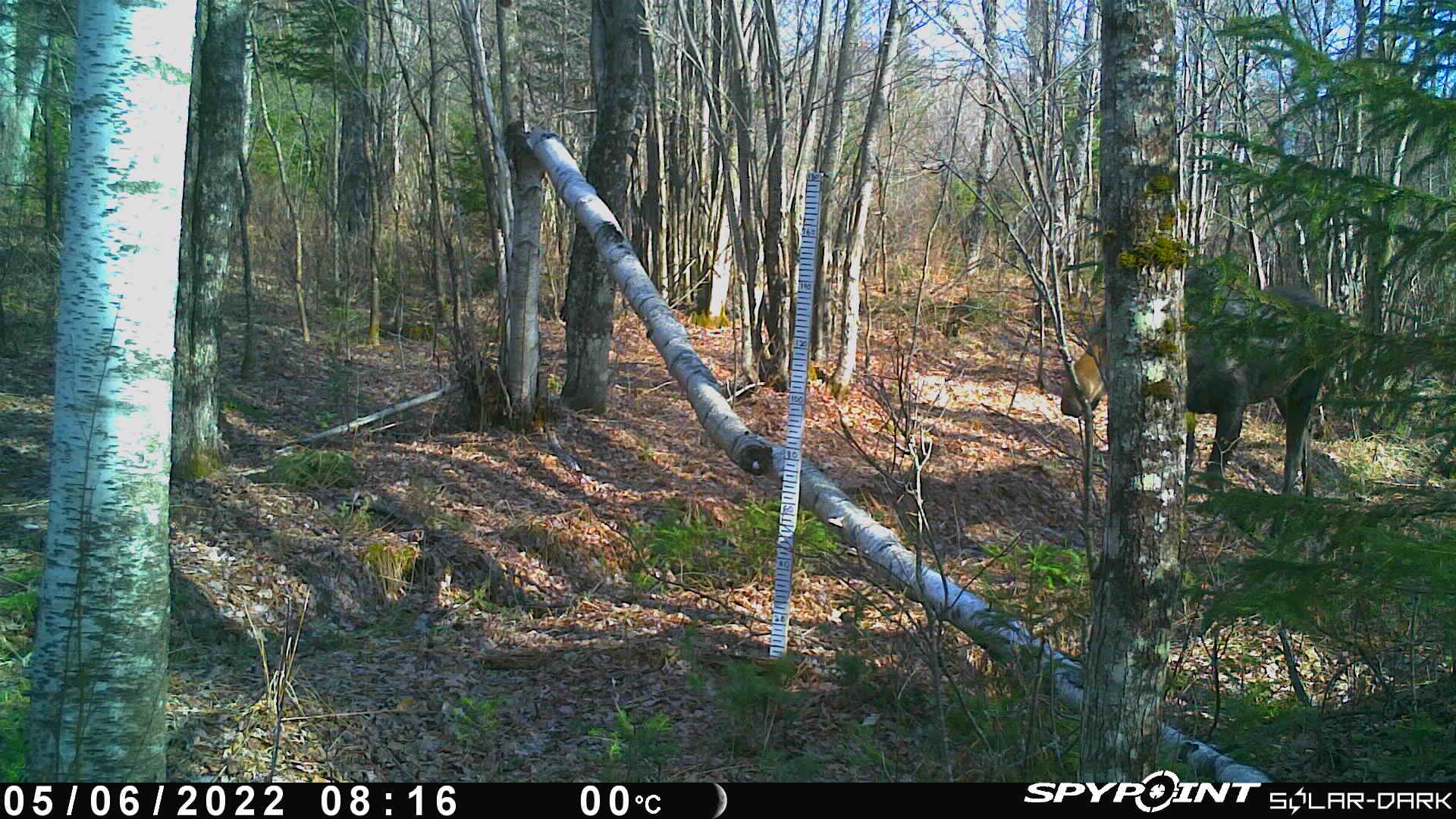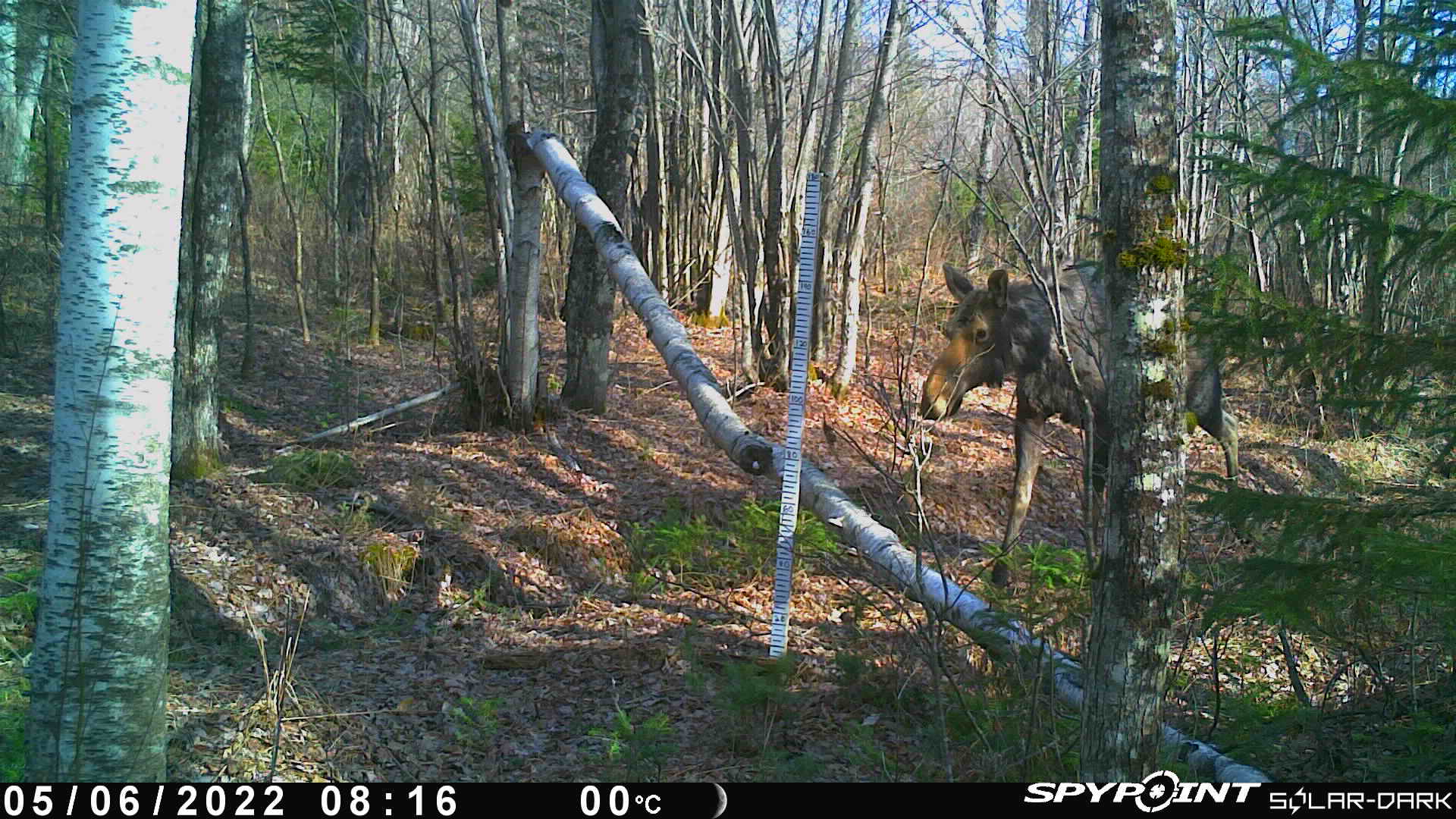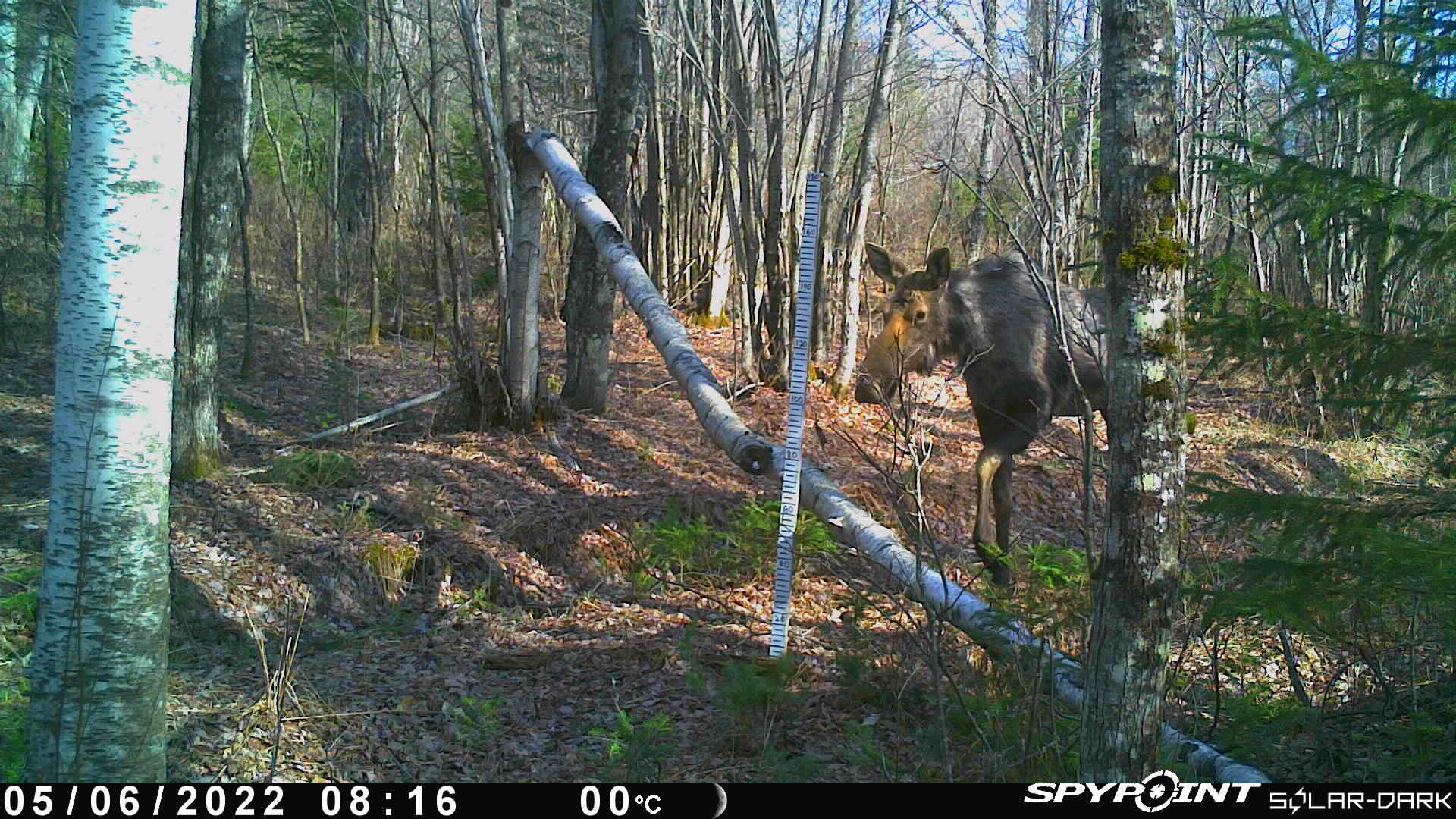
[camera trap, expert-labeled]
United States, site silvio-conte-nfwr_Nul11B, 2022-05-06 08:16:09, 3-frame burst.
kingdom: Animalia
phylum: Chordata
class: Mammalia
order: Artiodactyla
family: Cervidae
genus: Alces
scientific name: Alces alces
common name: moose